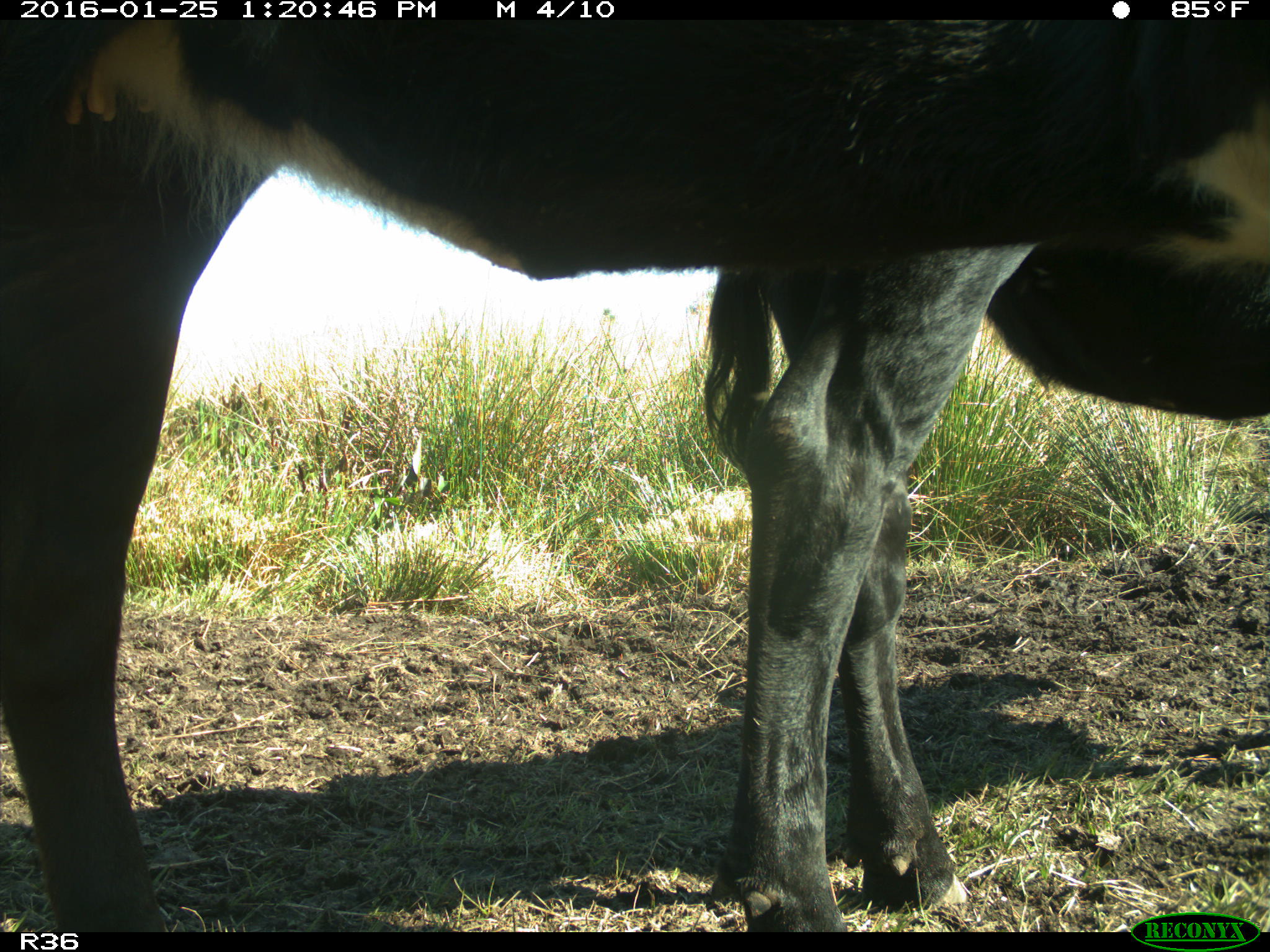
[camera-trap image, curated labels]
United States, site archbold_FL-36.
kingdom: Animalia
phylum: Chordata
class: Mammalia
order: Artiodactyla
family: Bovidae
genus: Bos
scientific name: Bos taurus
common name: domestic cow